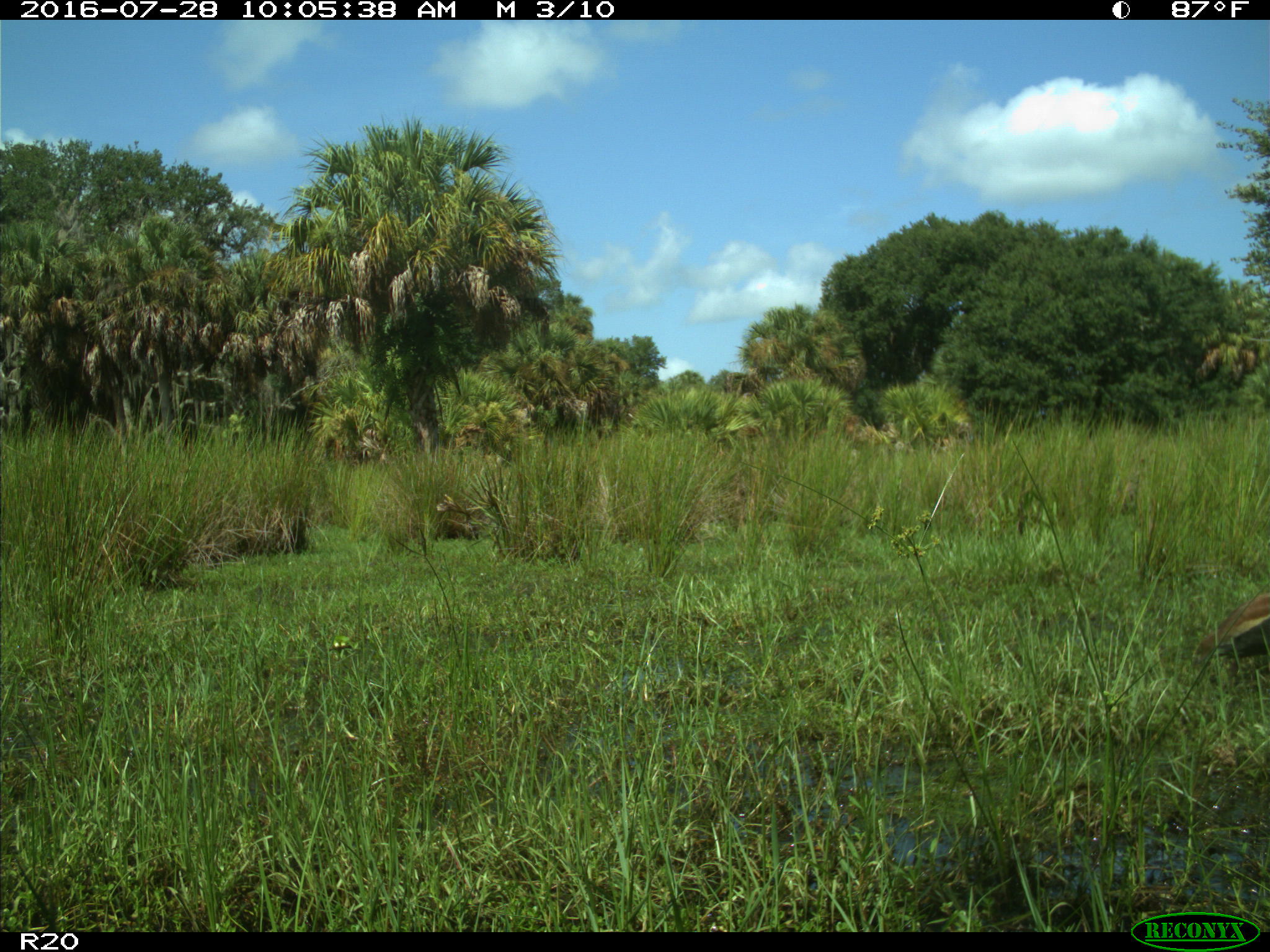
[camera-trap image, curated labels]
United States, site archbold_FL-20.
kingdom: Animalia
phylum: Chordata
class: Aves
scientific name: Aves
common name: birds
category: unidentified bird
Unidentified bird (birds) (Aves).